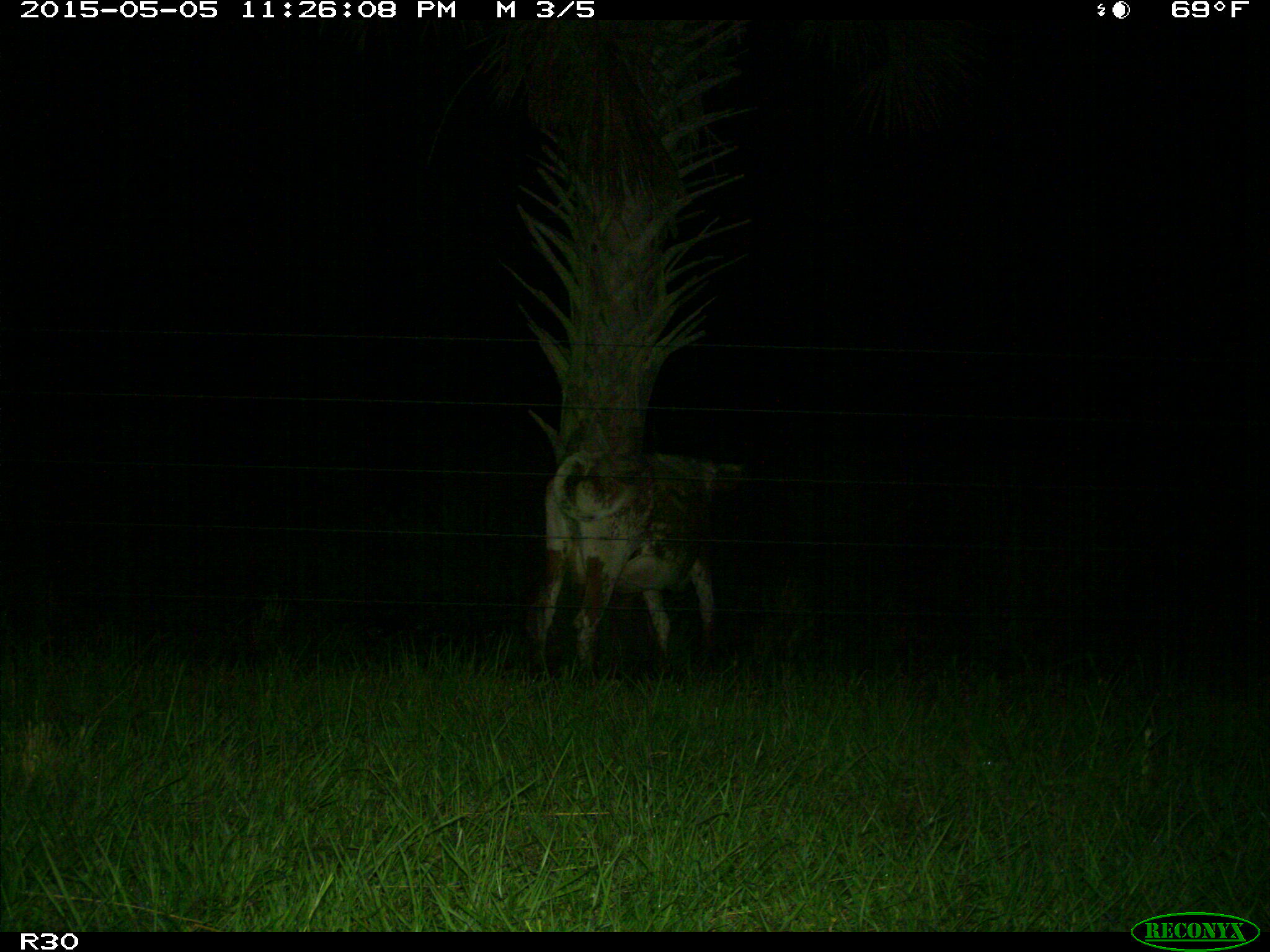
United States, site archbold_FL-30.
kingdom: Animalia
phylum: Chordata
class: Mammalia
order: Artiodactyla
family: Bovidae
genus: Bos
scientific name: Bos taurus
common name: domestic cow